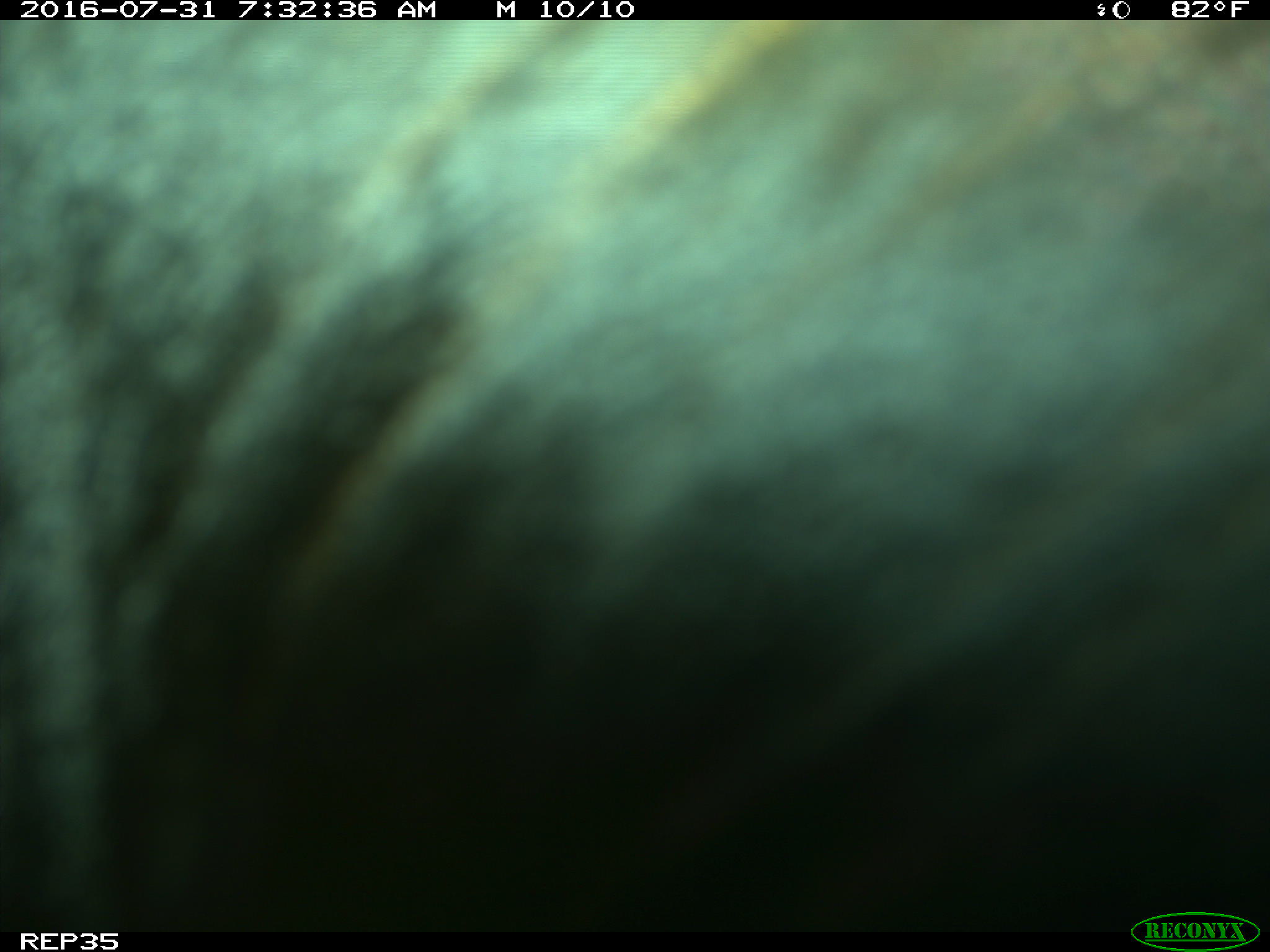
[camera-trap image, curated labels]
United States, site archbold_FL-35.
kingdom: Animalia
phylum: Chordata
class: Mammalia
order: Artiodactyla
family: Bovidae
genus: Bos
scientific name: Bos taurus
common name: domestic cow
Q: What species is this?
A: Bos taurus (domestic cow).